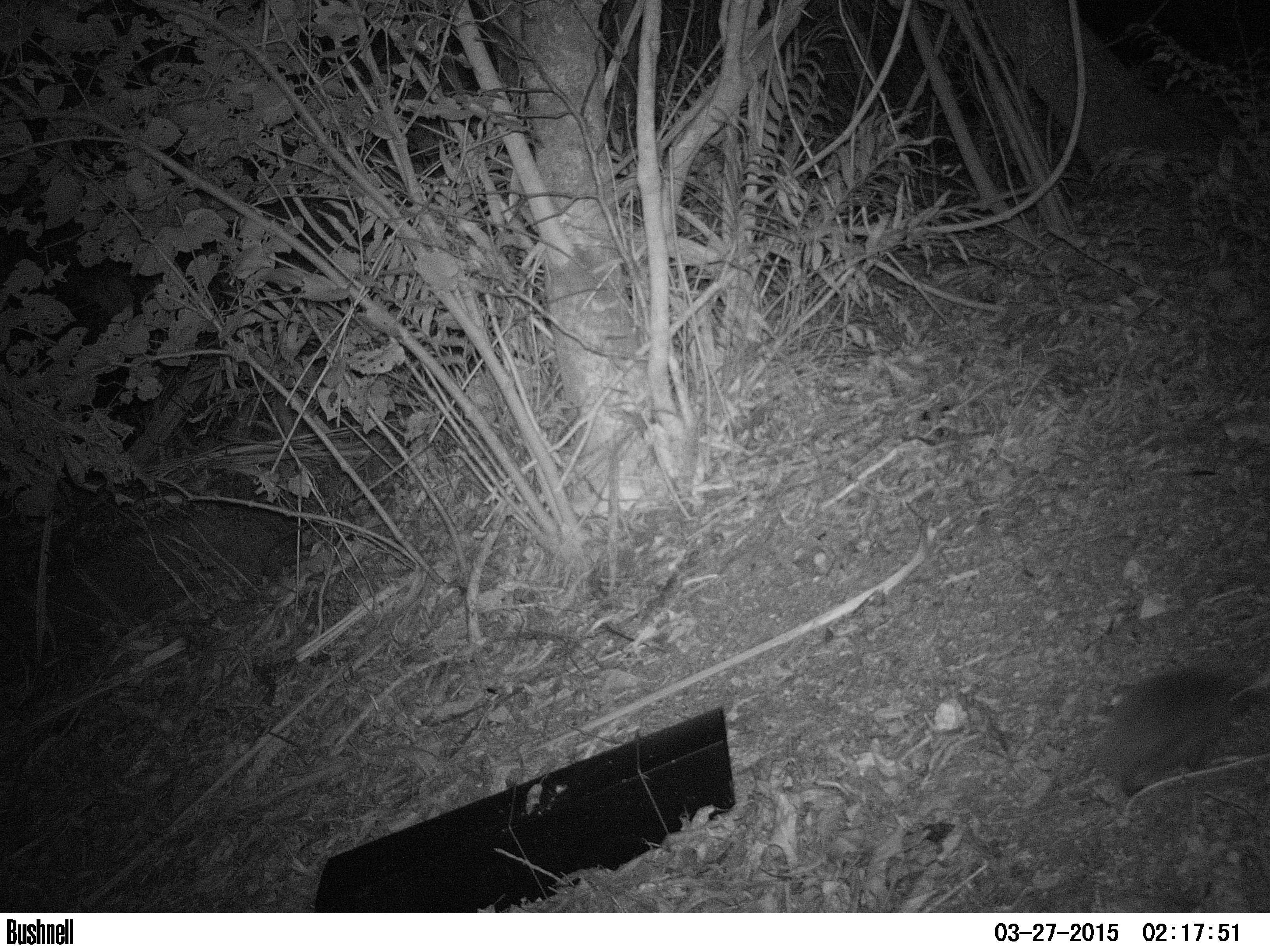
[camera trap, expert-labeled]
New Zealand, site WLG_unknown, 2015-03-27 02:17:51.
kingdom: Animalia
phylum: Chordata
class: Mammalia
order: Eulipotyphla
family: Erinaceidae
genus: Erinaceus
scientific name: Erinaceus europaeus europaeus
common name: european hedgehog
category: hedgehog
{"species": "hedgehog (european hedgehog) (Erinaceus europaeus europaeus)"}